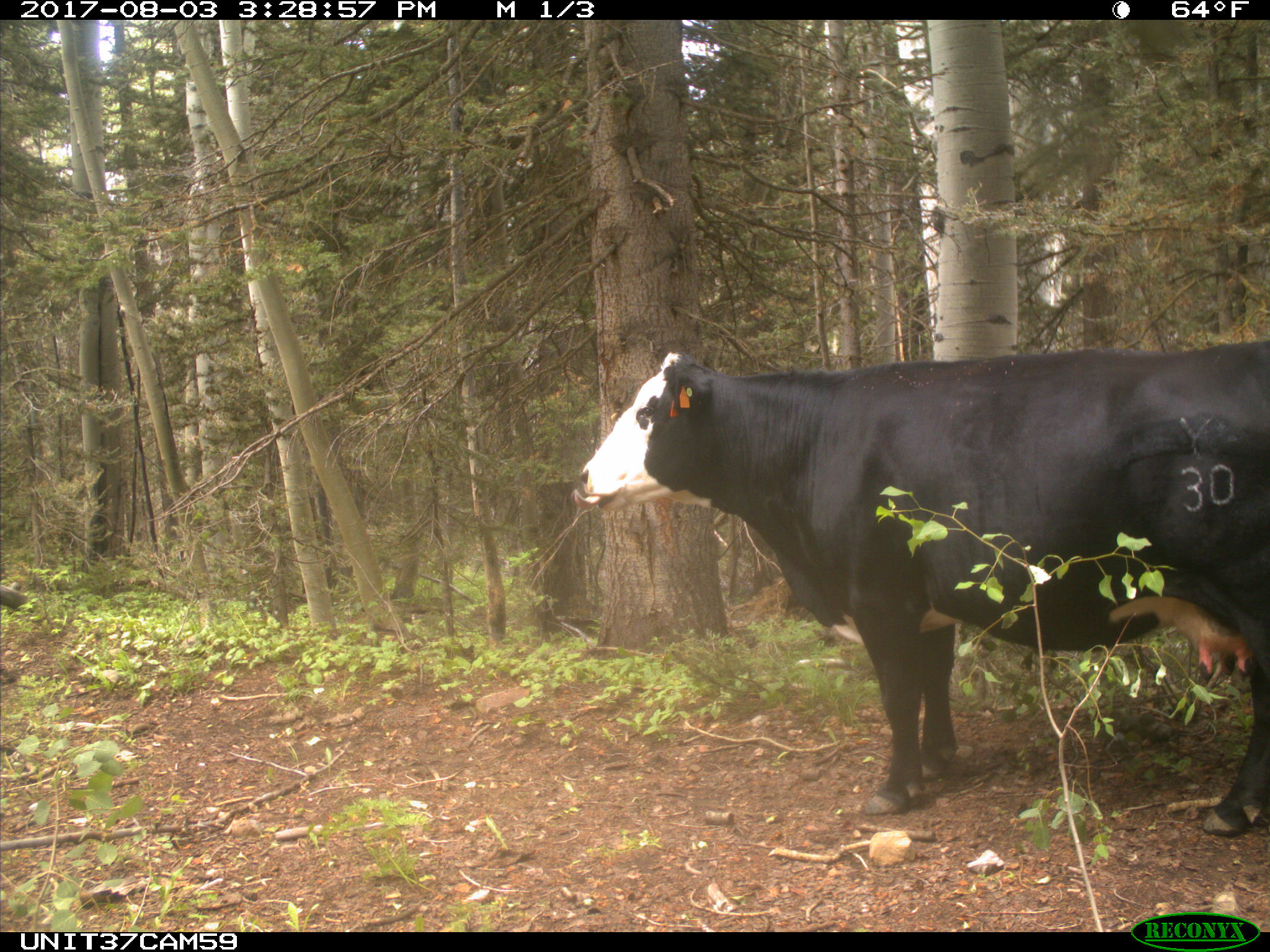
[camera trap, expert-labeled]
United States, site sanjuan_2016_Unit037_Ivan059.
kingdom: Animalia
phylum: Chordata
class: Mammalia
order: Artiodactyla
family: Bovidae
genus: Bos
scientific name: Bos taurus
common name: domestic cow